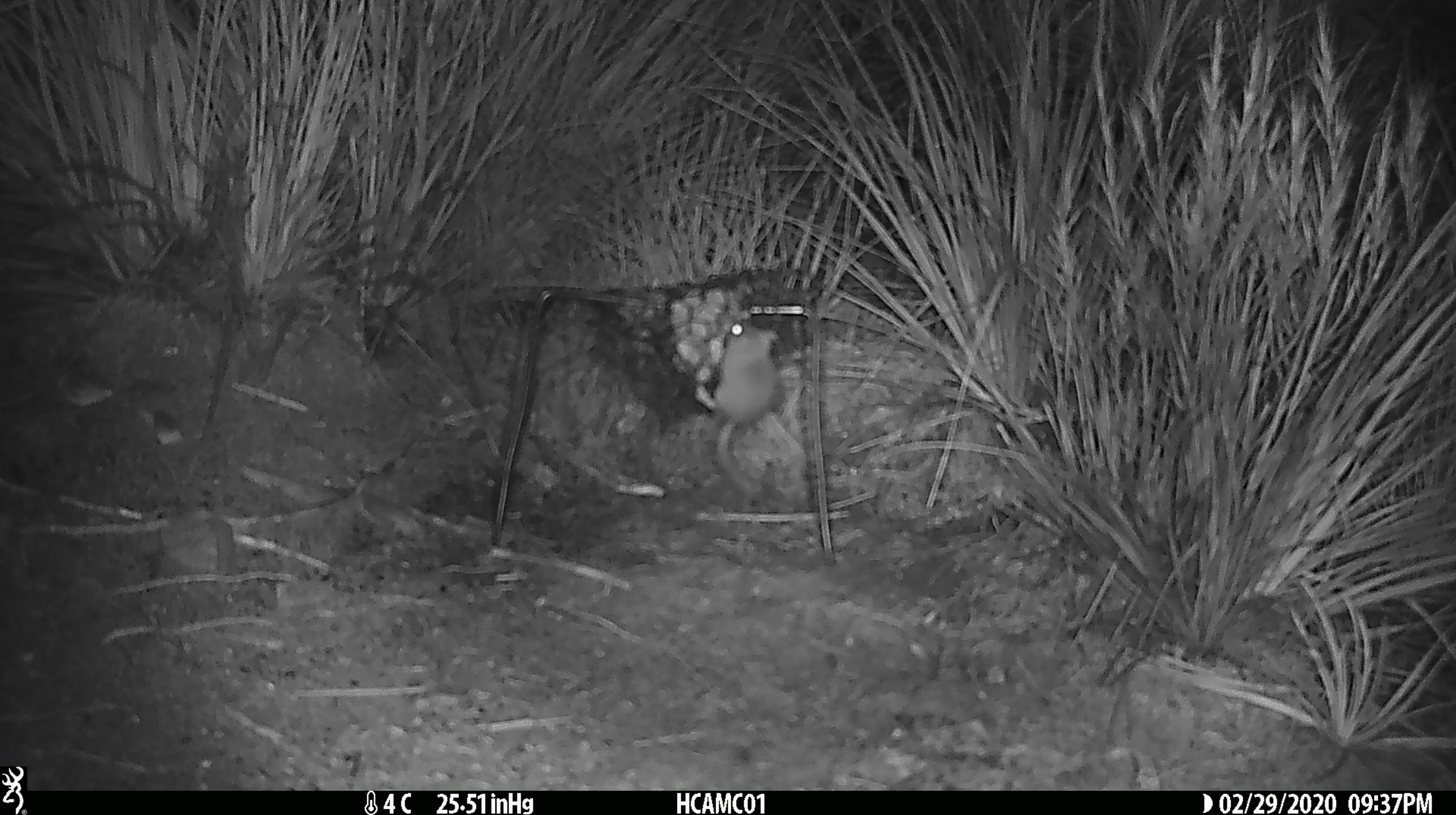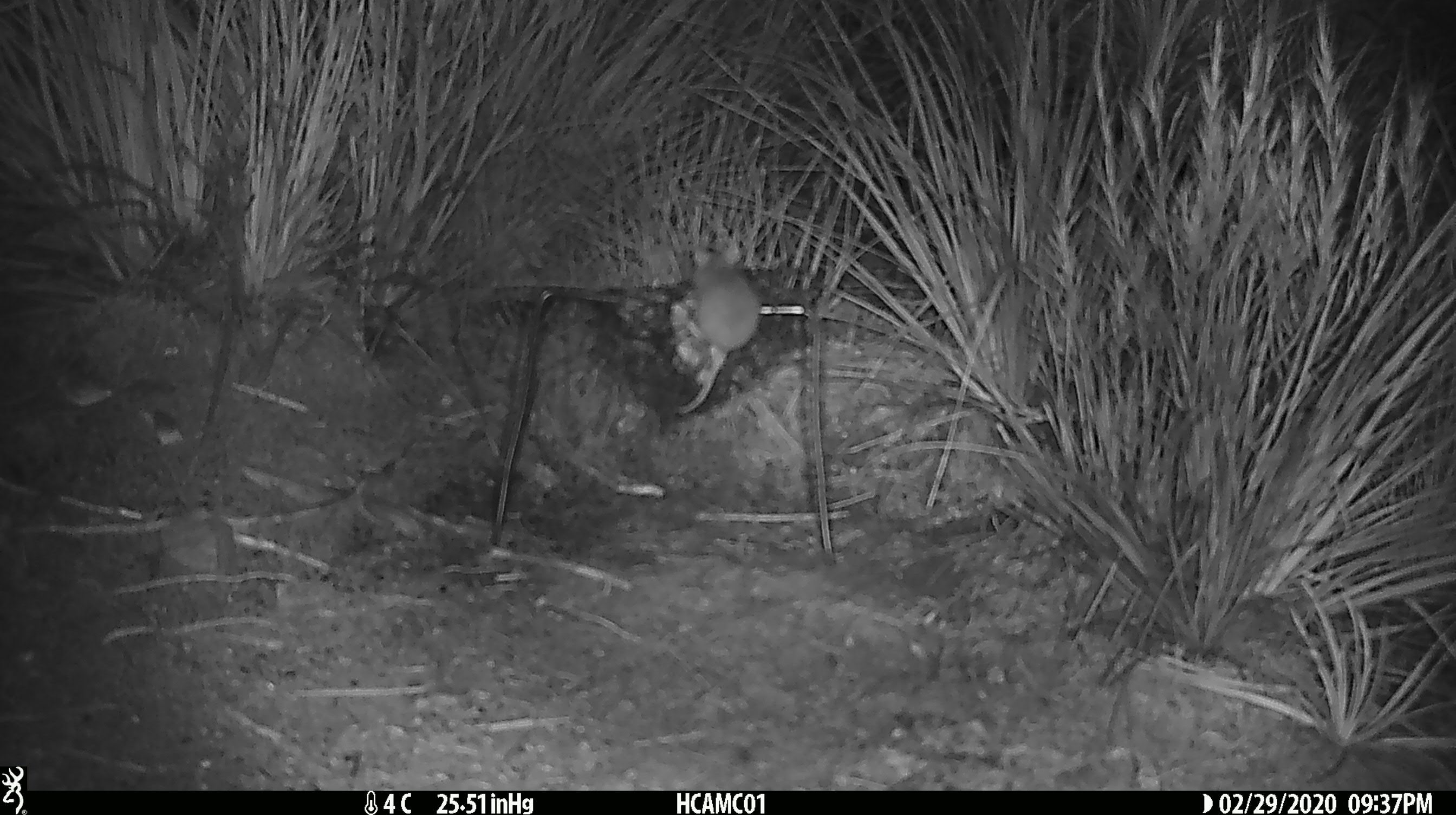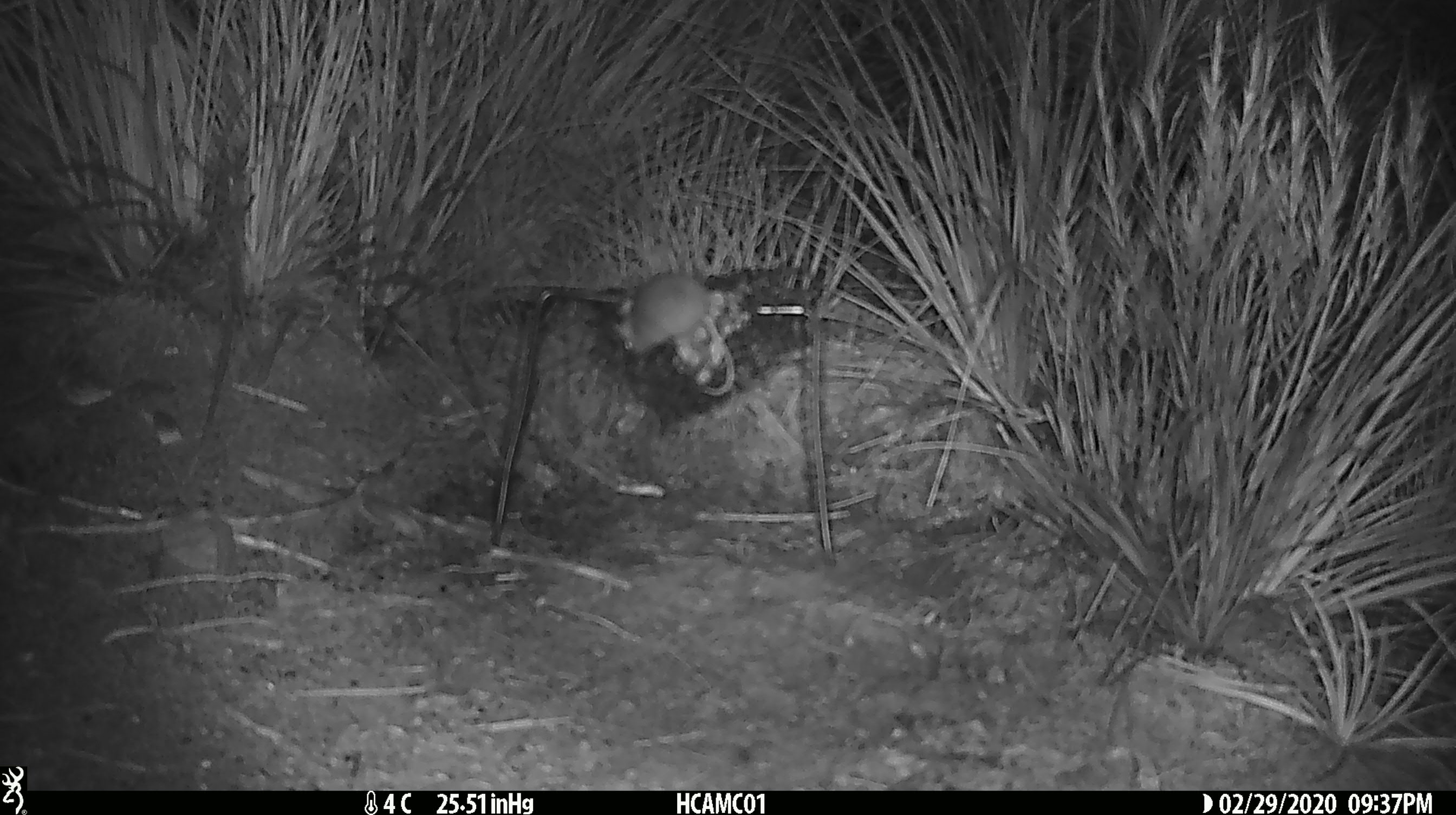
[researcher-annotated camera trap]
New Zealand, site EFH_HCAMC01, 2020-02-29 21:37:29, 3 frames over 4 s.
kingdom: Animalia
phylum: Chordata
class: Mammalia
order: Rodentia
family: Muridae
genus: Mus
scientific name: Mus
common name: mouse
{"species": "mouse (Mus)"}